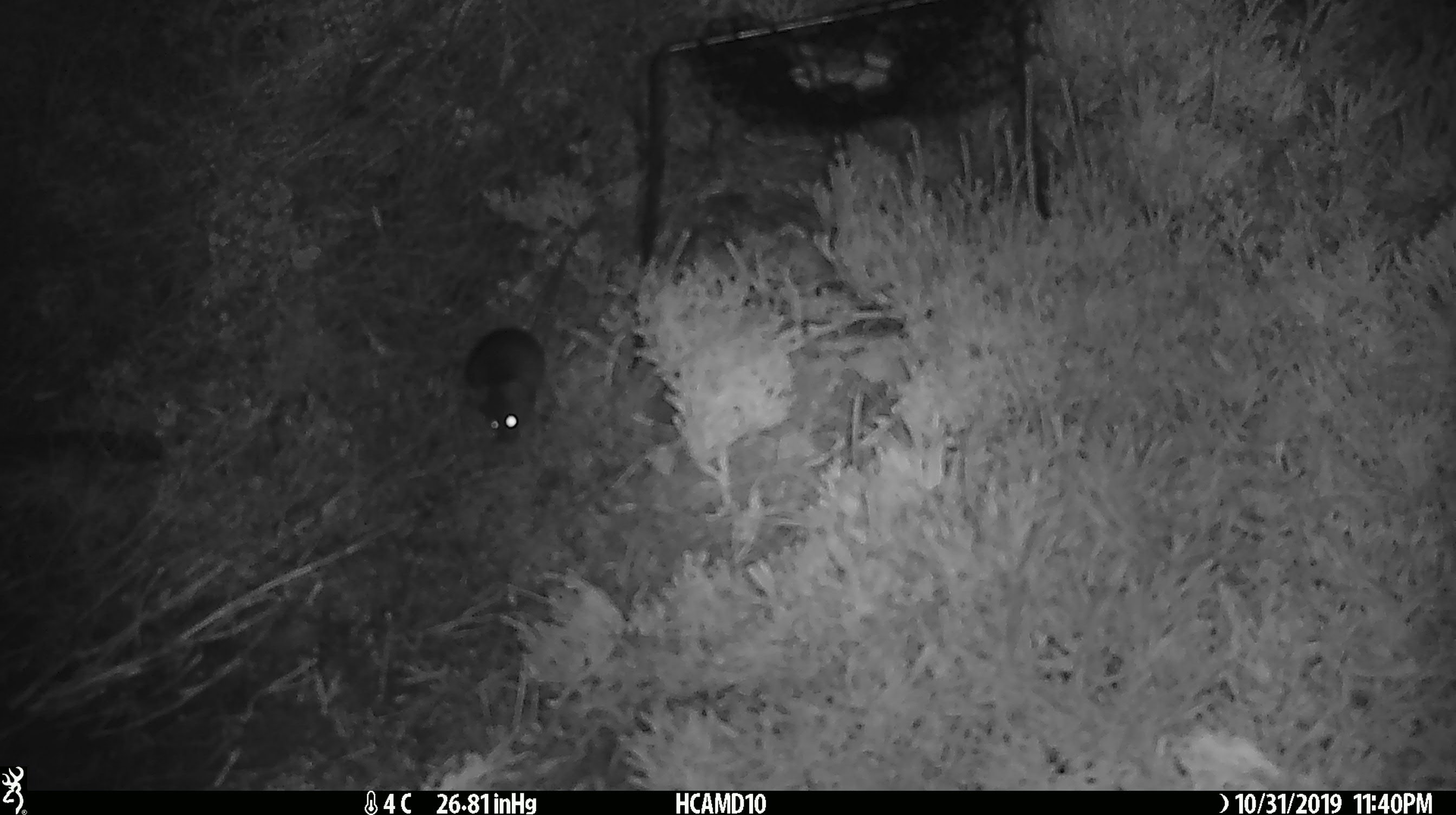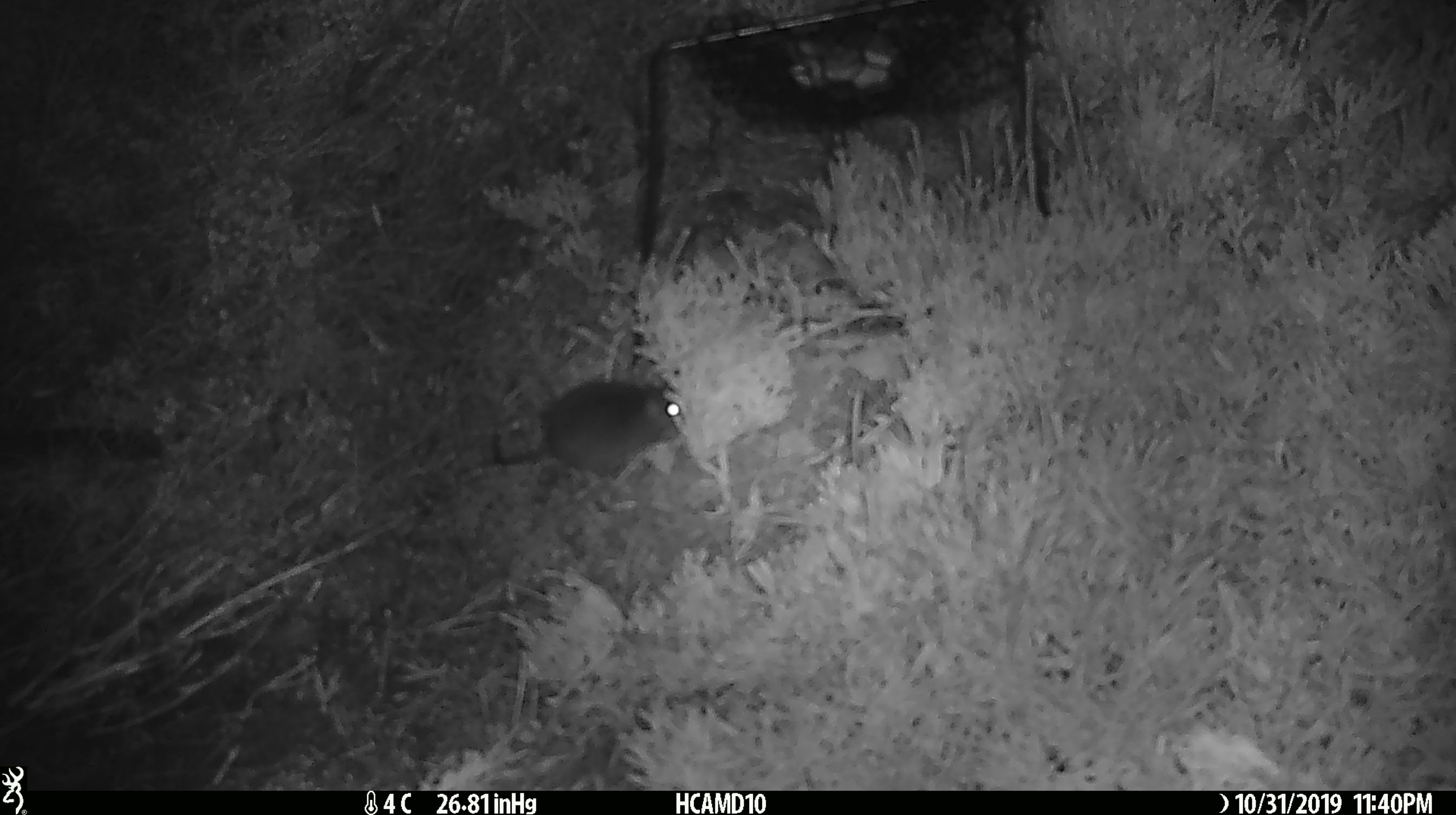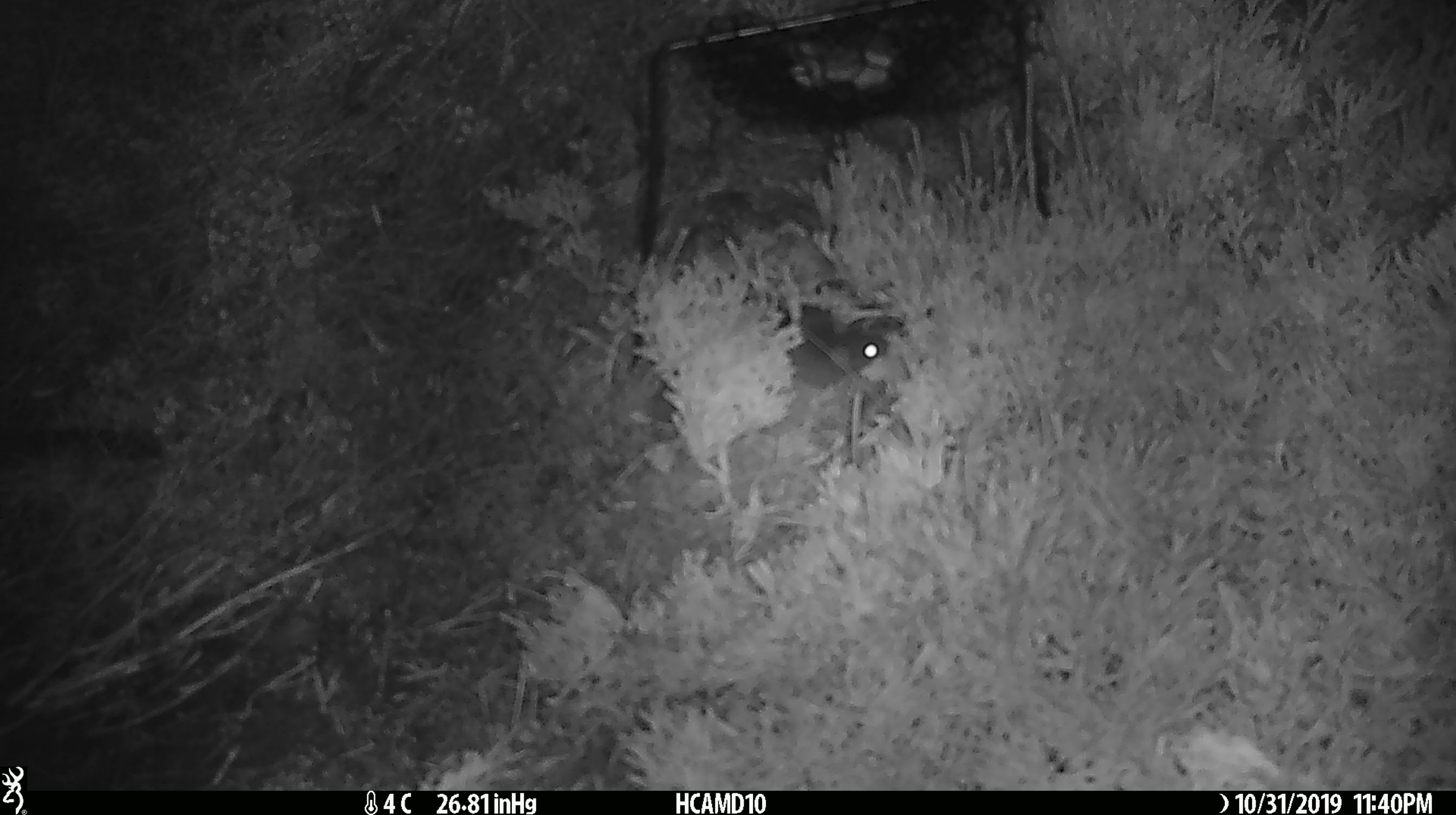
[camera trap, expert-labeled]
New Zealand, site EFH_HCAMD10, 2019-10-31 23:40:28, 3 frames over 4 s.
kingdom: Animalia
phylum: Chordata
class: Mammalia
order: Rodentia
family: Muridae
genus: Mus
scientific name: Mus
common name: mouse